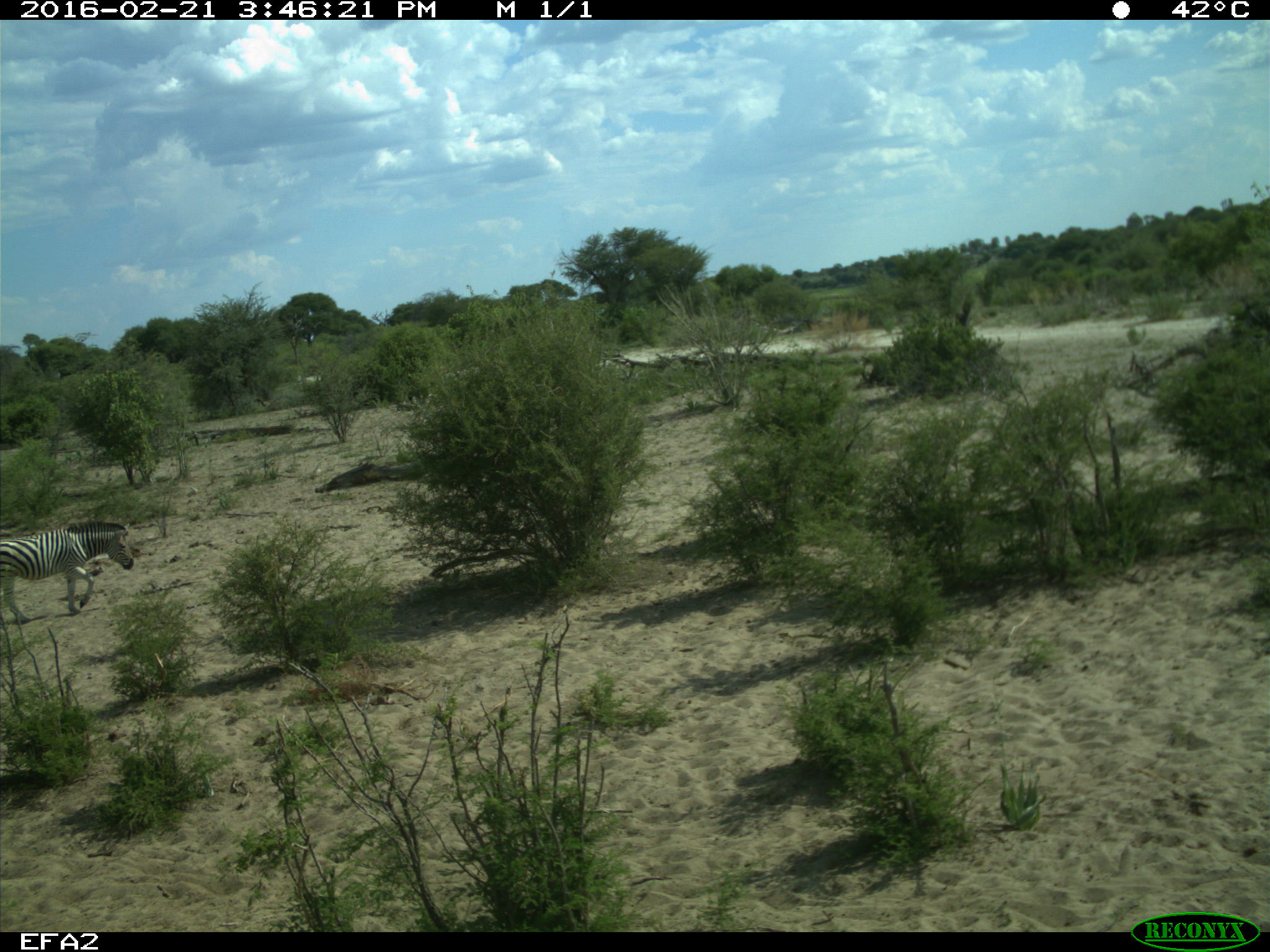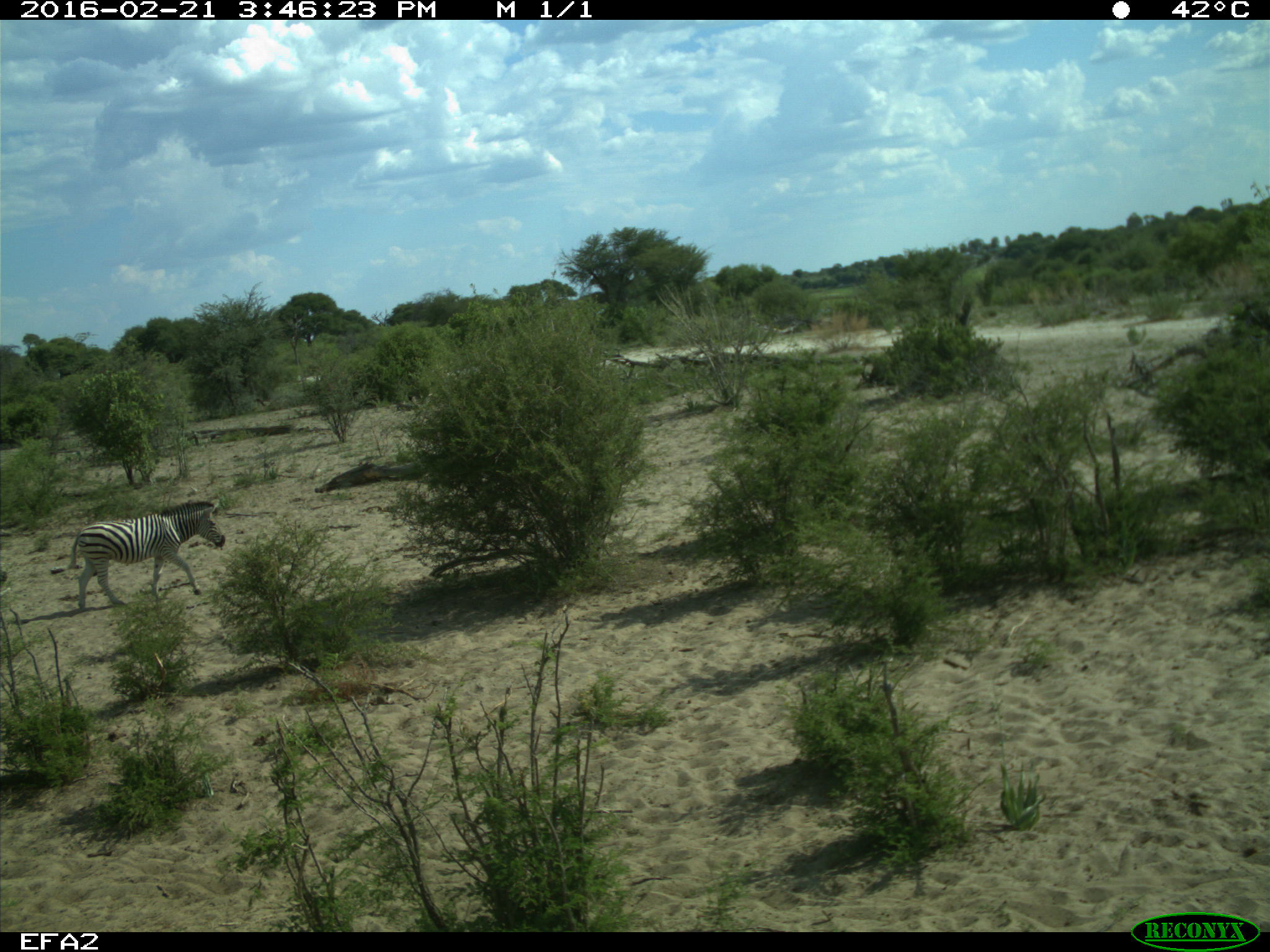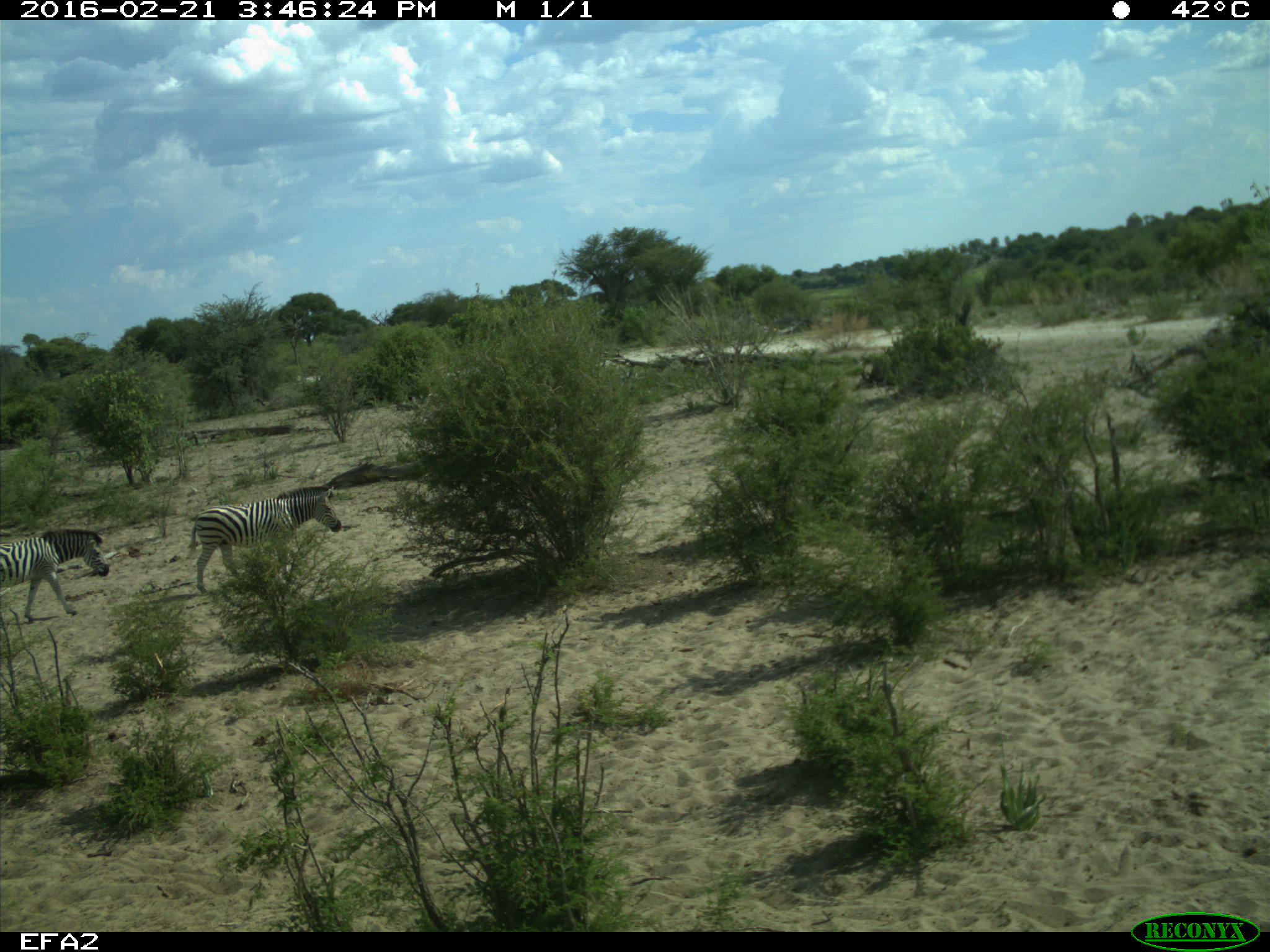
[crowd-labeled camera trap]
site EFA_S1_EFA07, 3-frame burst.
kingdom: Animalia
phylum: Chordata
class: Mammalia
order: Perissodactyla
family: Equidae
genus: Equus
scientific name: Equus quagga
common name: plains zebra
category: zebraplains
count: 2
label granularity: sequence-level